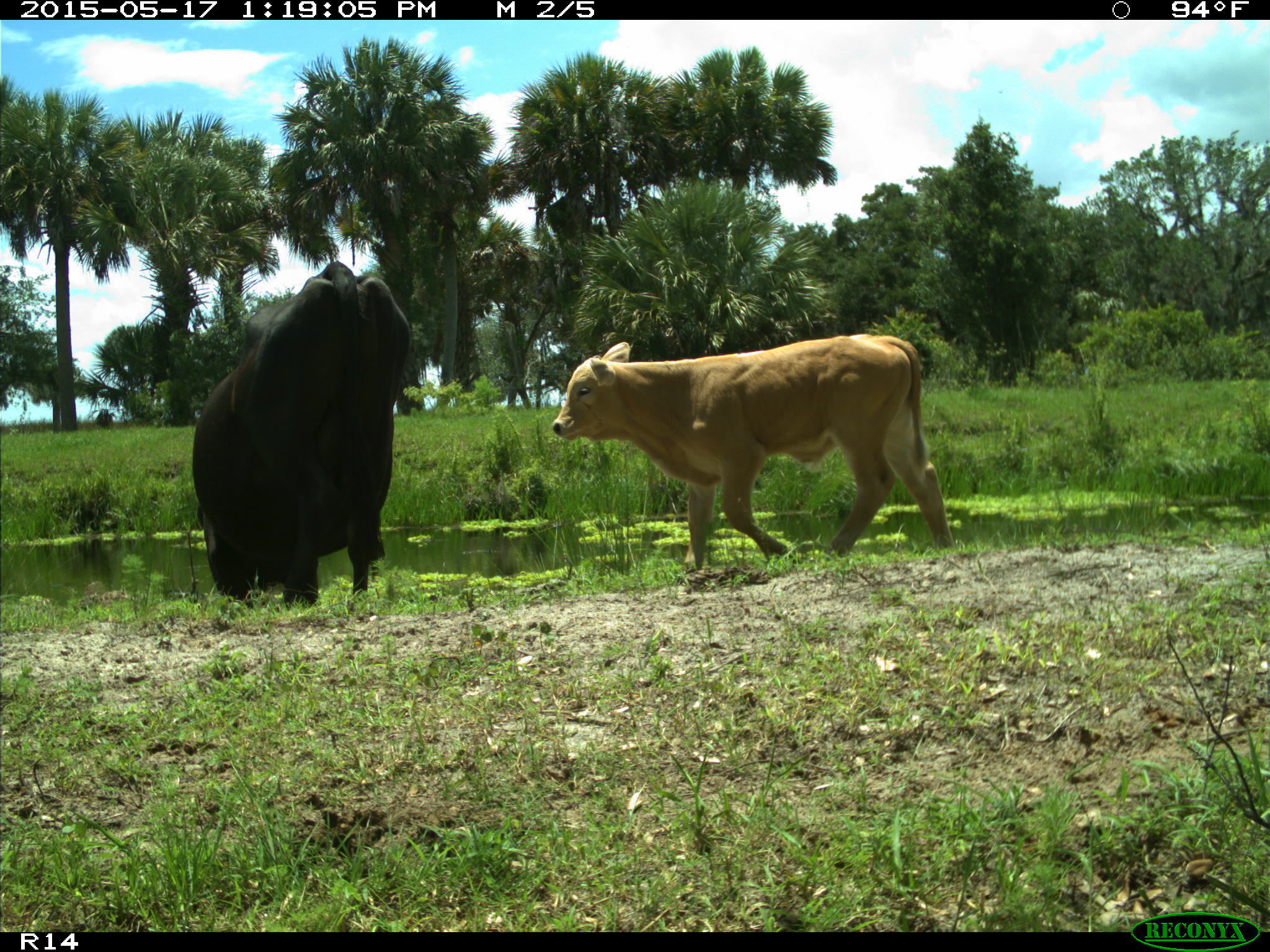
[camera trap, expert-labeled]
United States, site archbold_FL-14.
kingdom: Animalia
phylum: Chordata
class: Mammalia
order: Artiodactyla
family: Bovidae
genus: Bos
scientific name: Bos taurus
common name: domestic cow